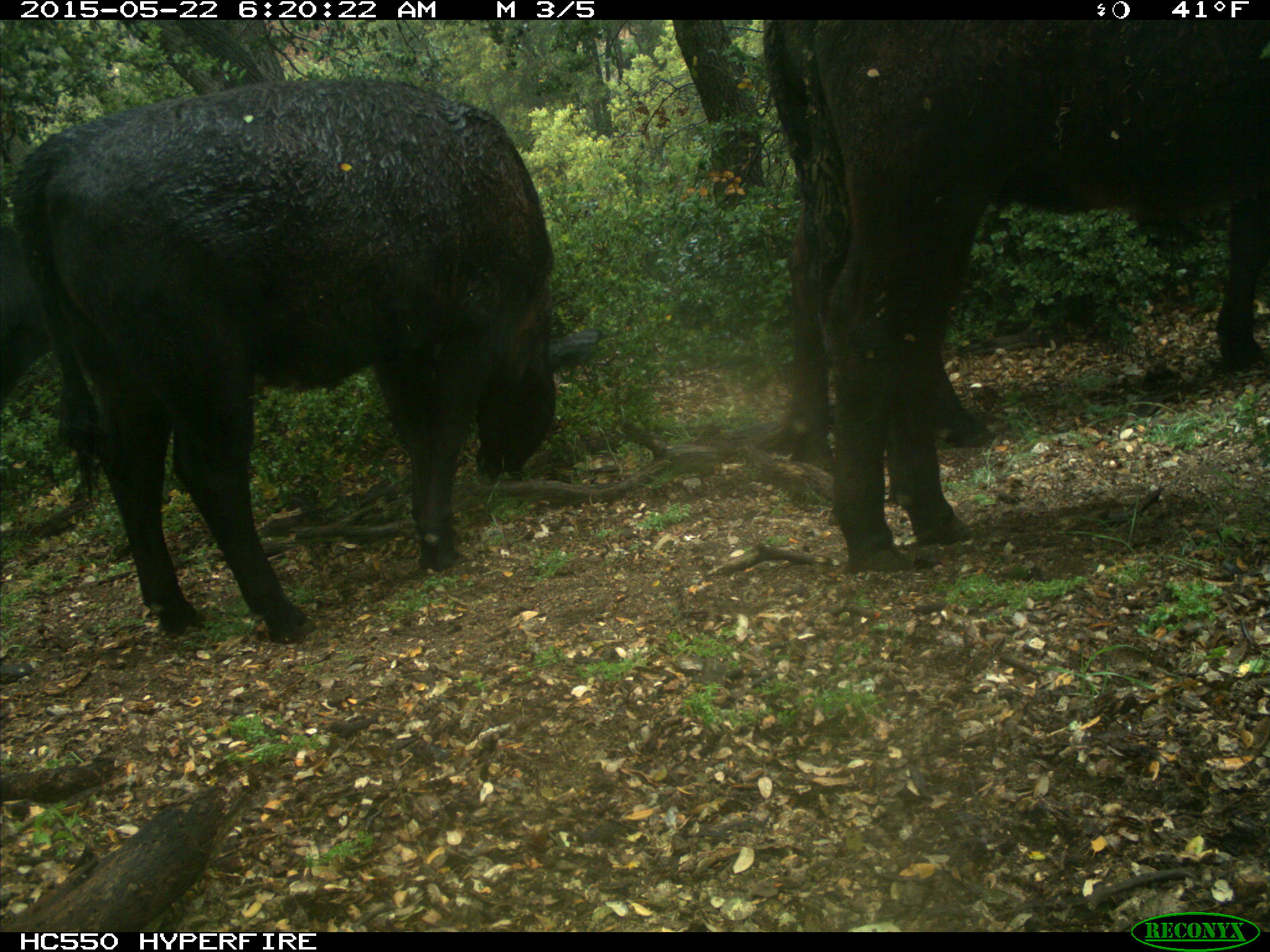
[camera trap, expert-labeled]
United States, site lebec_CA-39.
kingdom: Animalia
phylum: Chordata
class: Mammalia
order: Artiodactyla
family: Bovidae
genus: Bos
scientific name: Bos taurus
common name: domestic cow